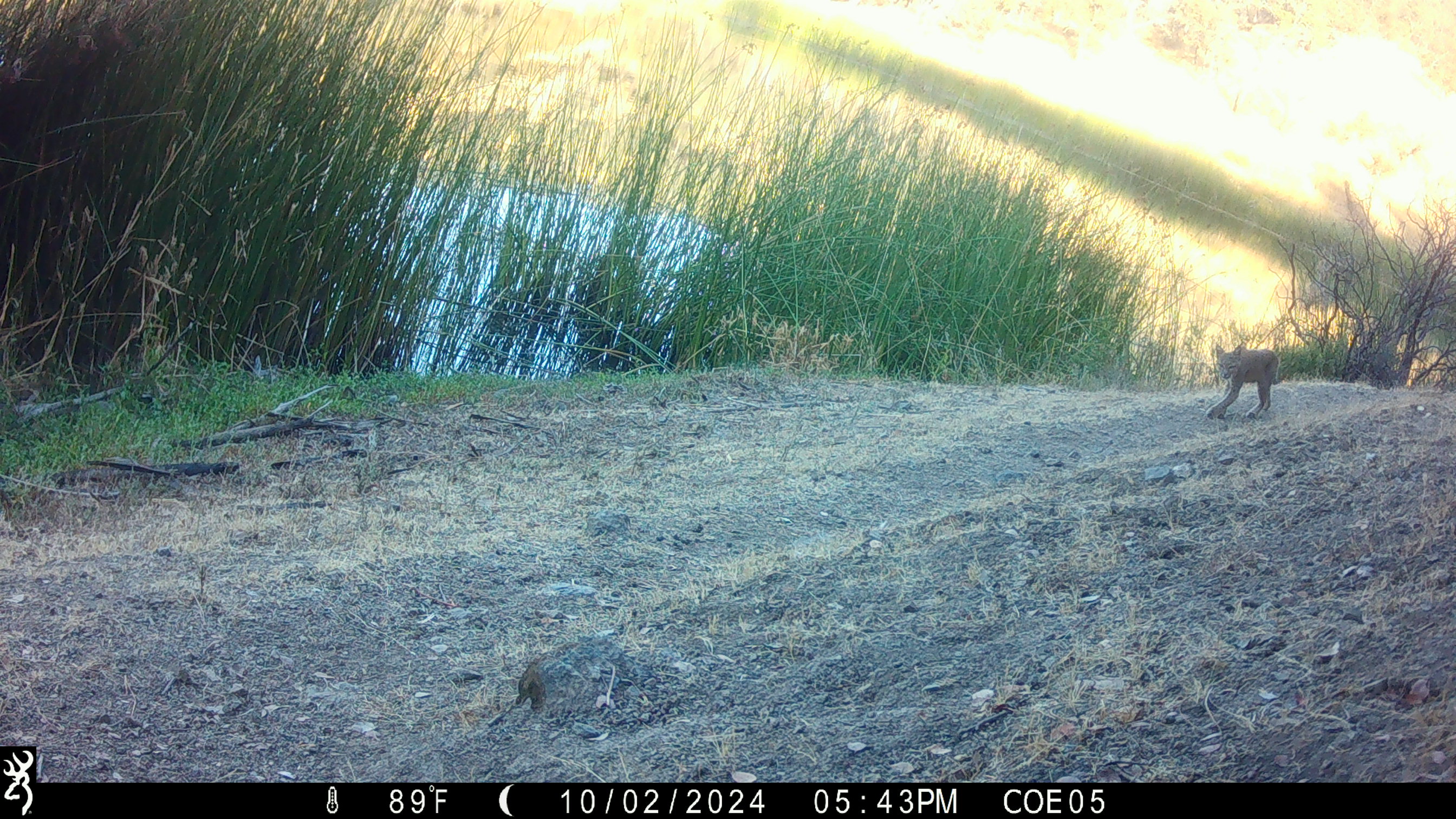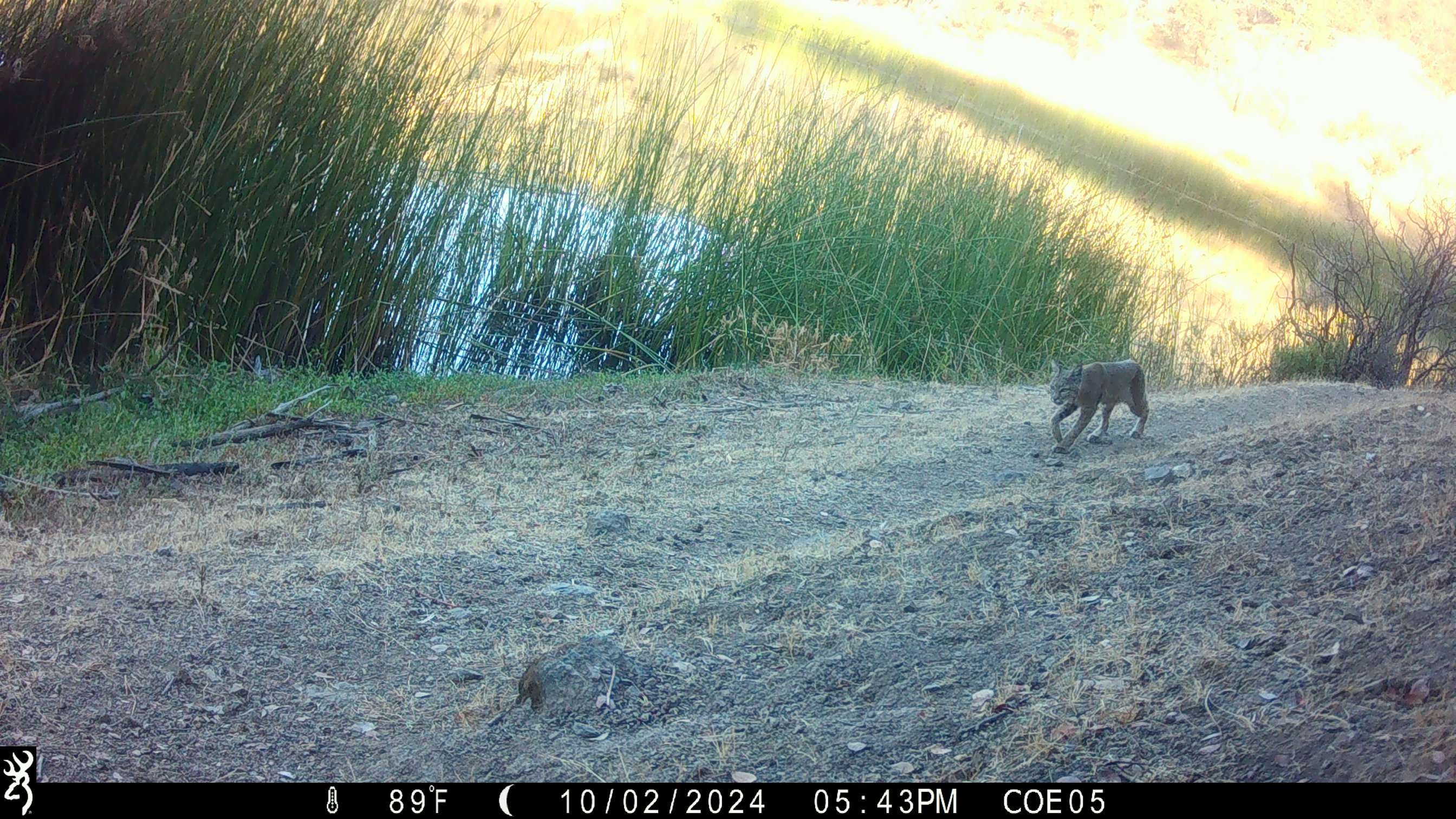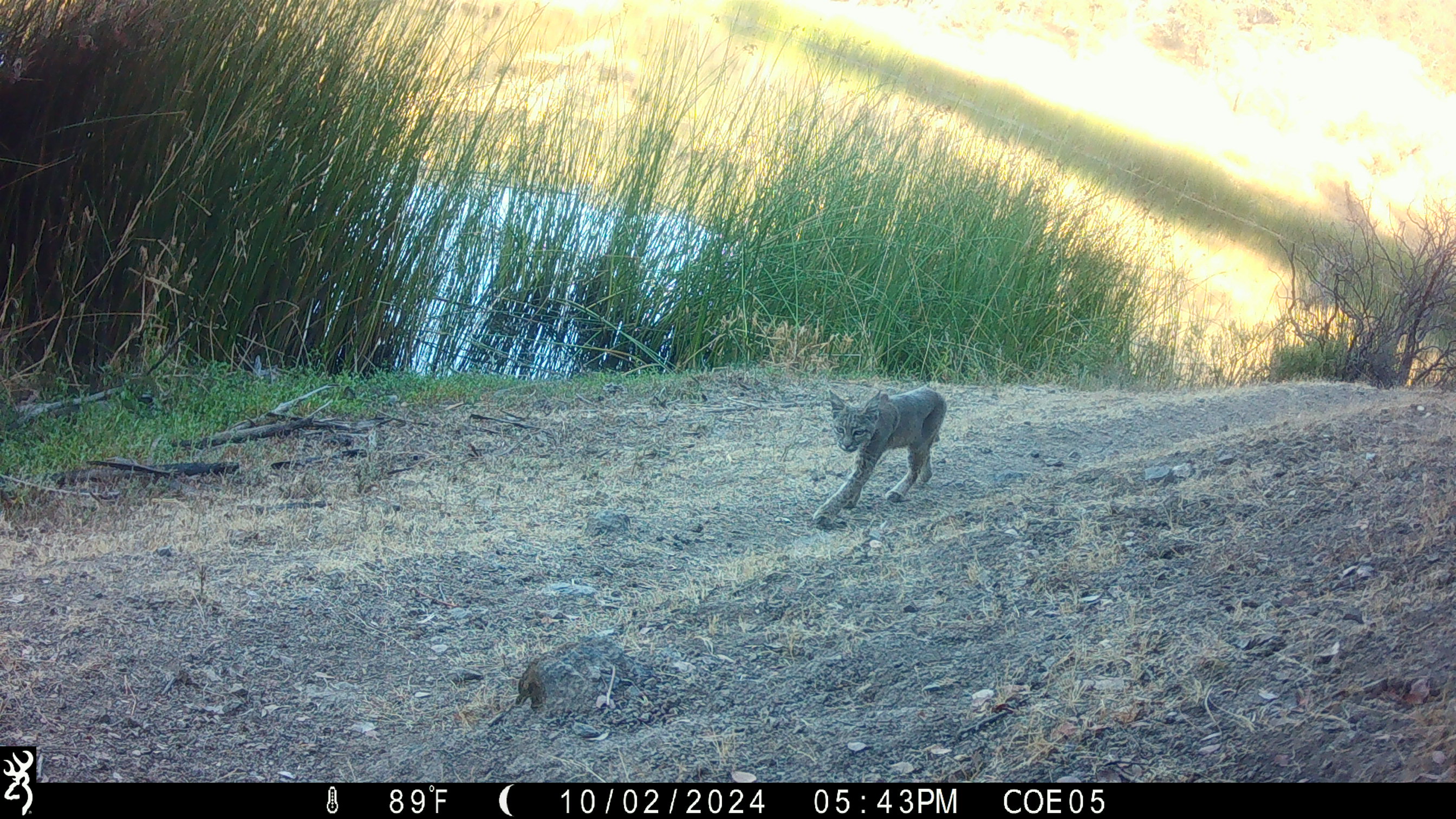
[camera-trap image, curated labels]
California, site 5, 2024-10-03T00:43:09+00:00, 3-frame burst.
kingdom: Animalia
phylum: Chordata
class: Mammalia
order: Carnivora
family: Felidae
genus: Lynx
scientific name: Lynx rufus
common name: bobcat